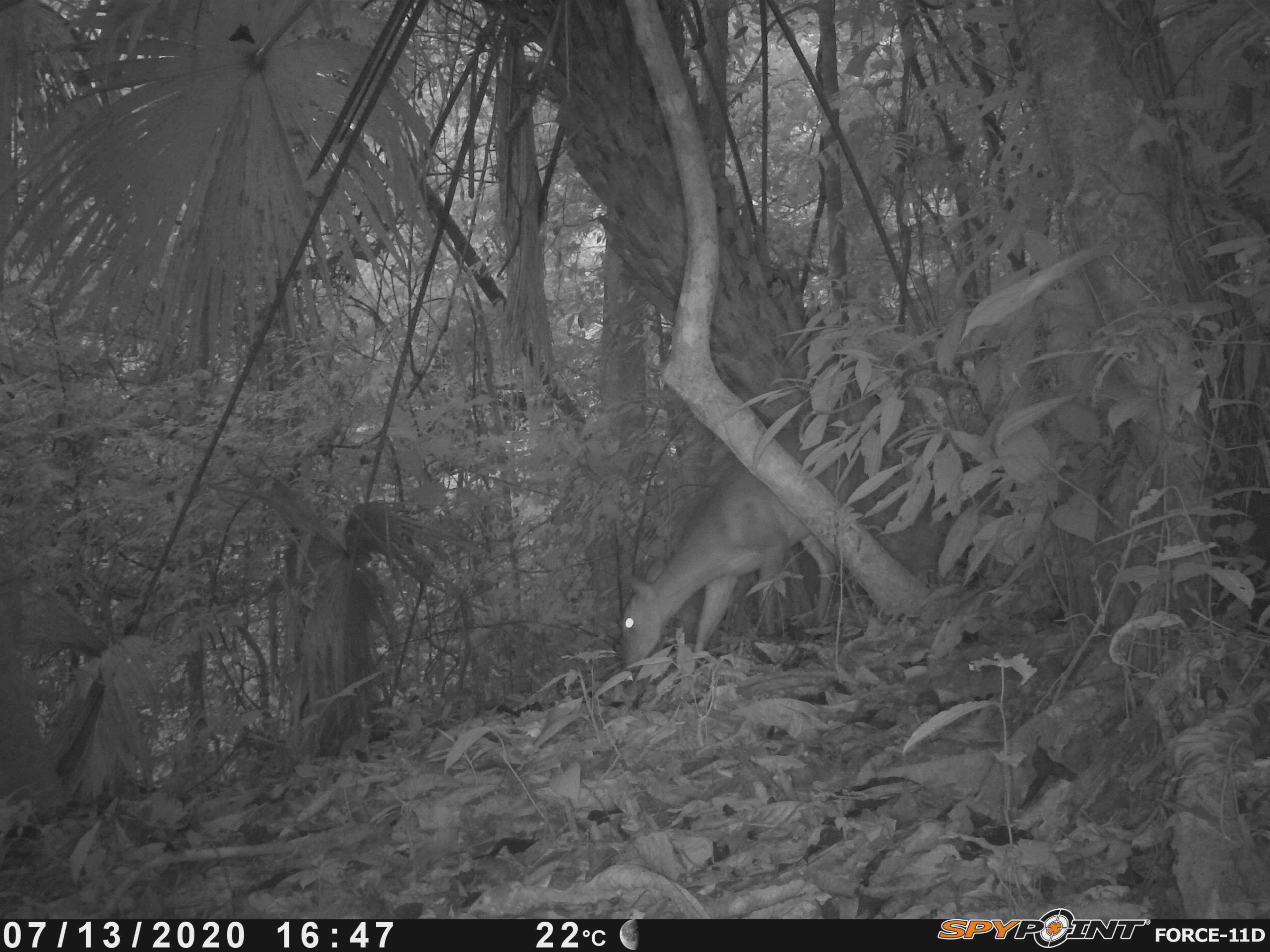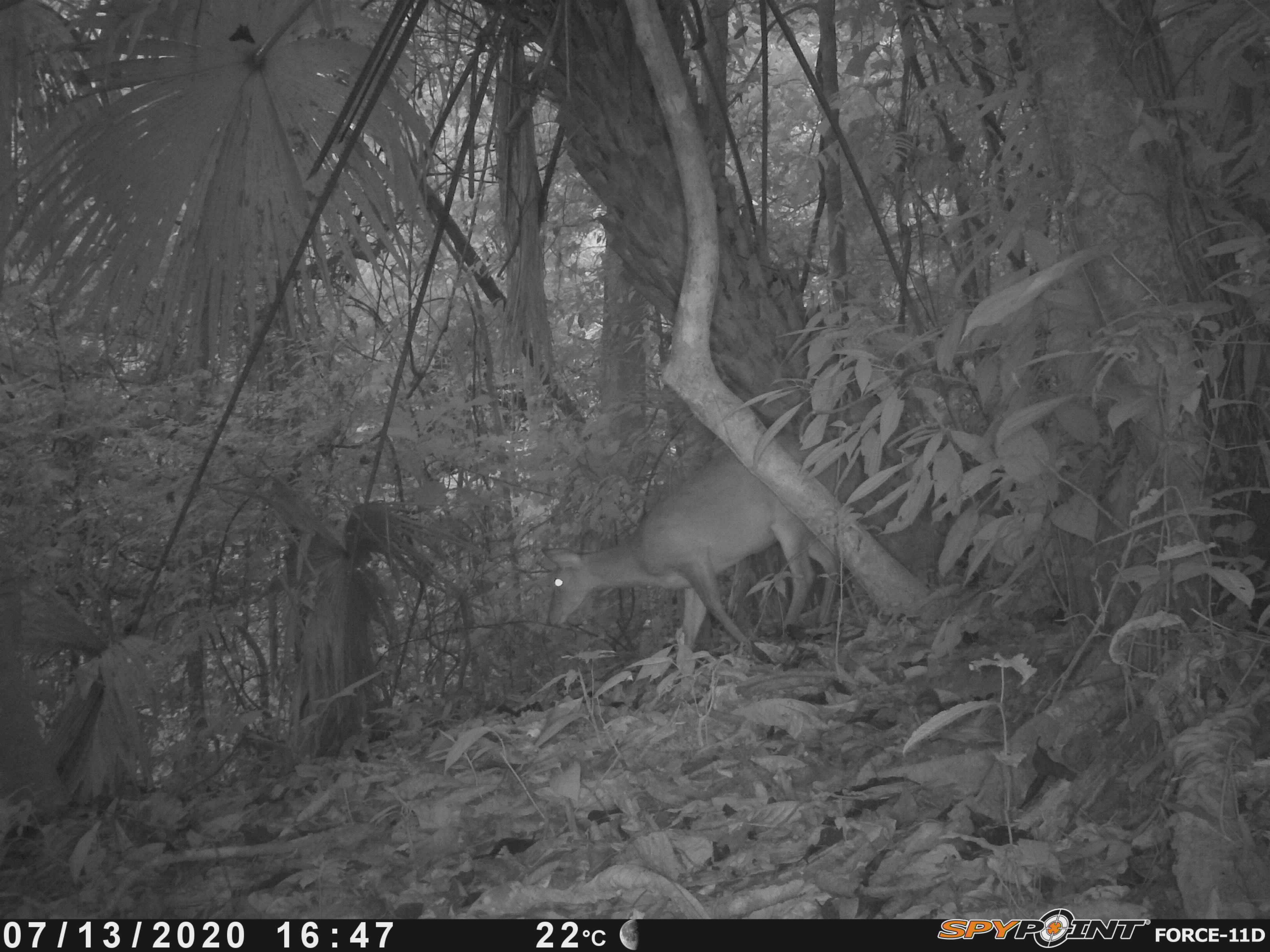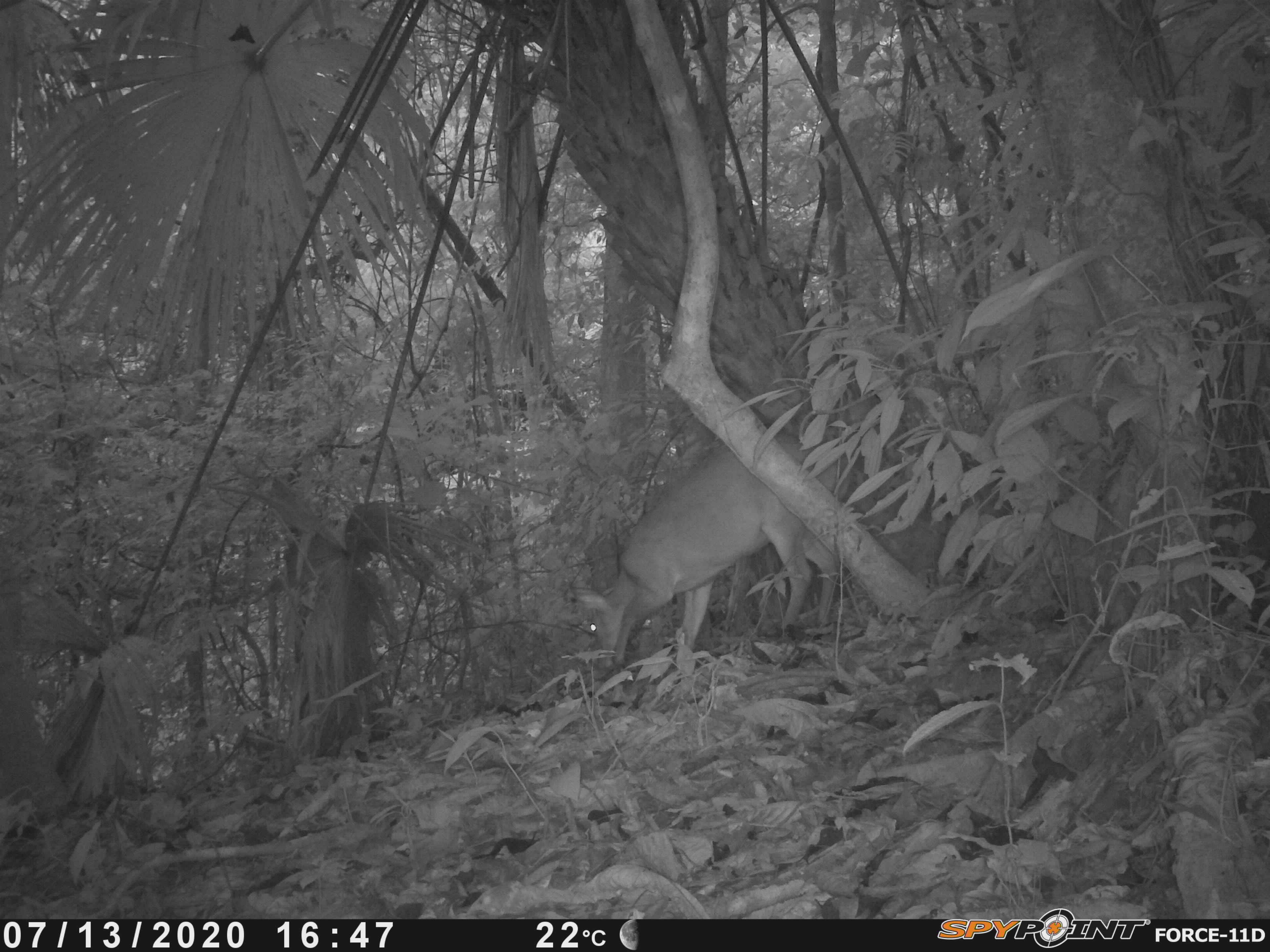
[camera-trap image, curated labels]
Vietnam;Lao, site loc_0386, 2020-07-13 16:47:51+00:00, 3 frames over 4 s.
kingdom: Animalia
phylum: Chordata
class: Mammalia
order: Artiodactyla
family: Cervidae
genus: Muntiacus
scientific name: Muntiacus vuquangensis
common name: large-antlered muntjac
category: large antlered muntjac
Large antlered muntjac (large-antlered muntjac) (Muntiacus vuquangensis). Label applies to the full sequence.